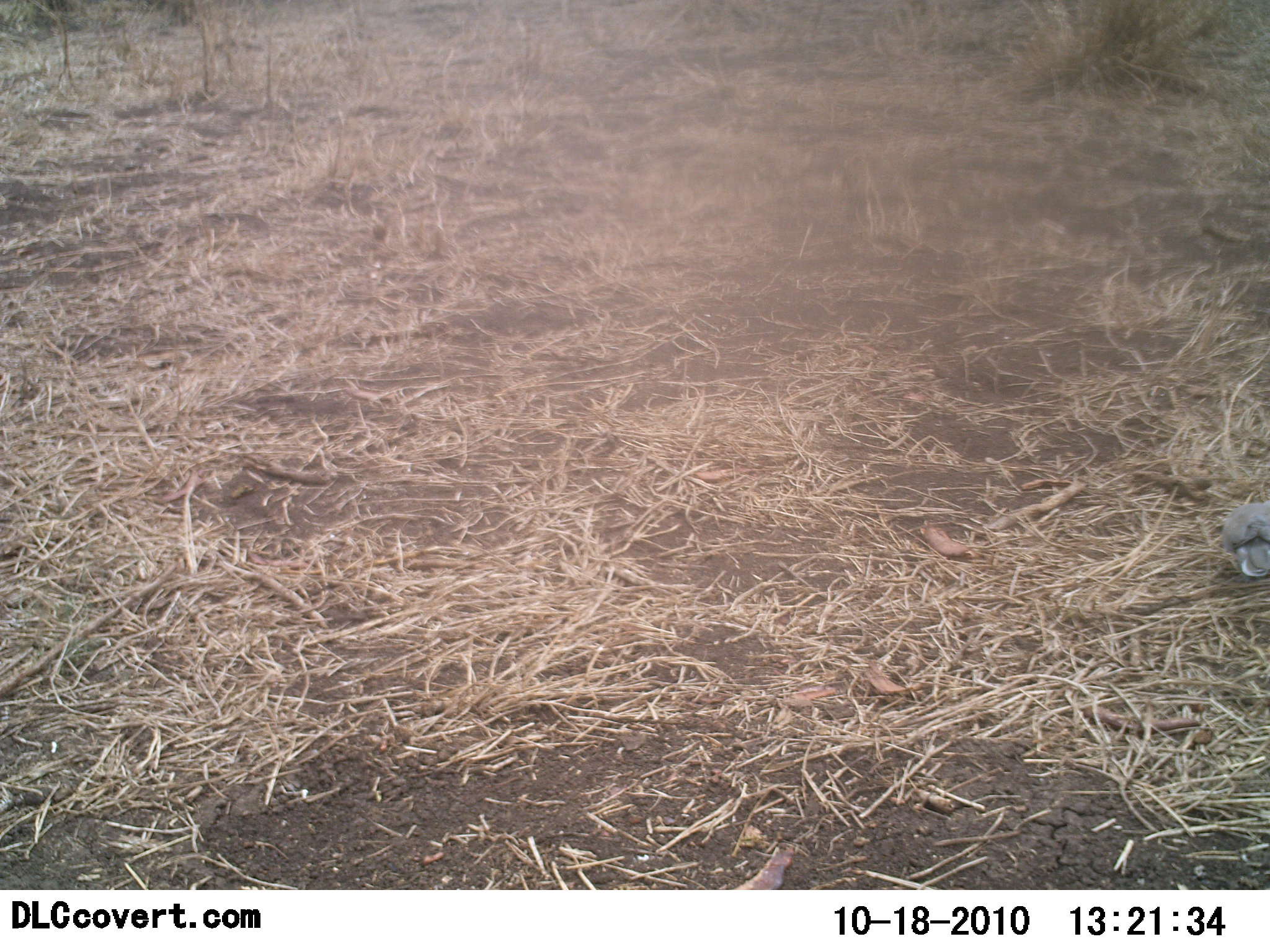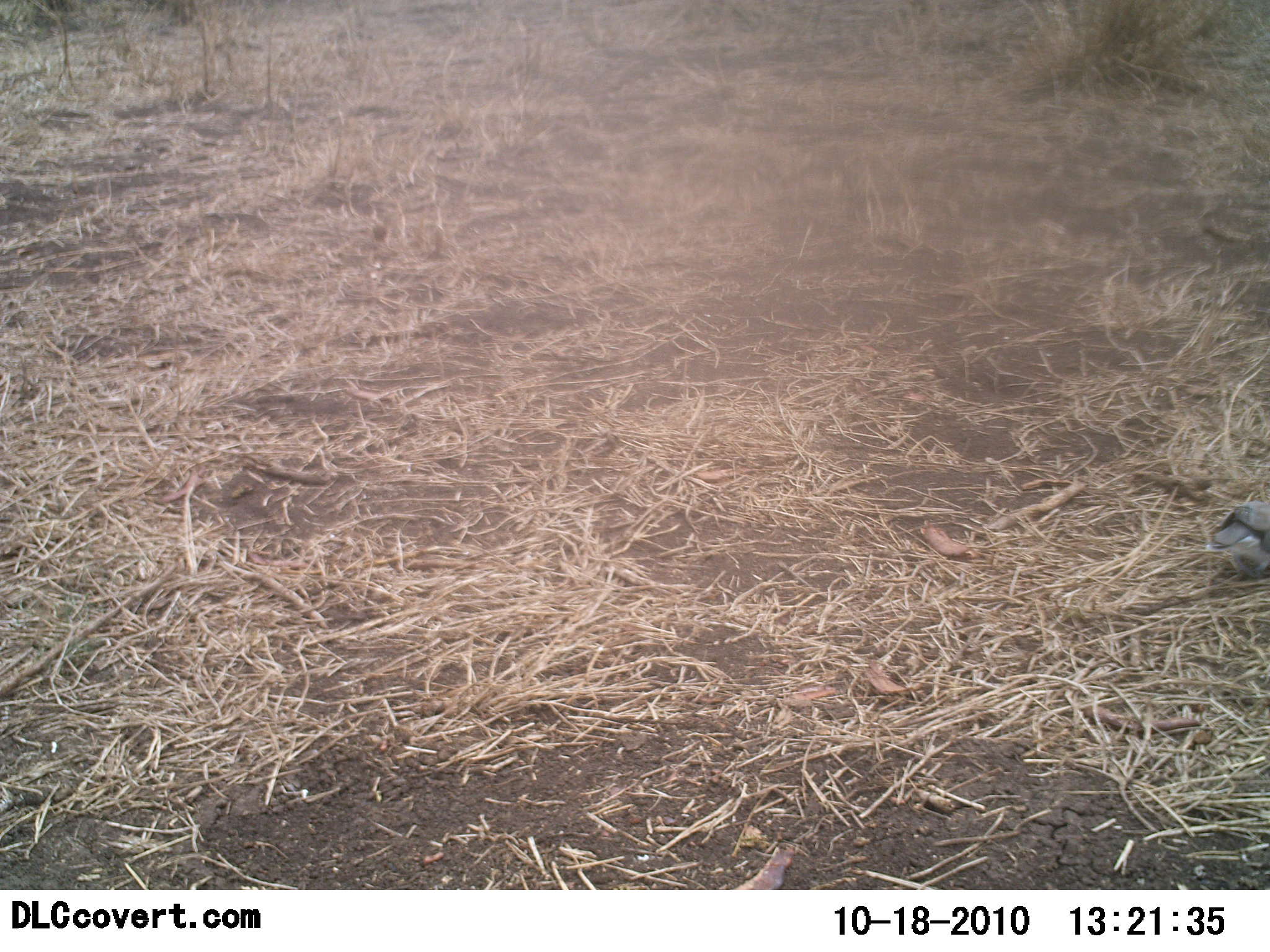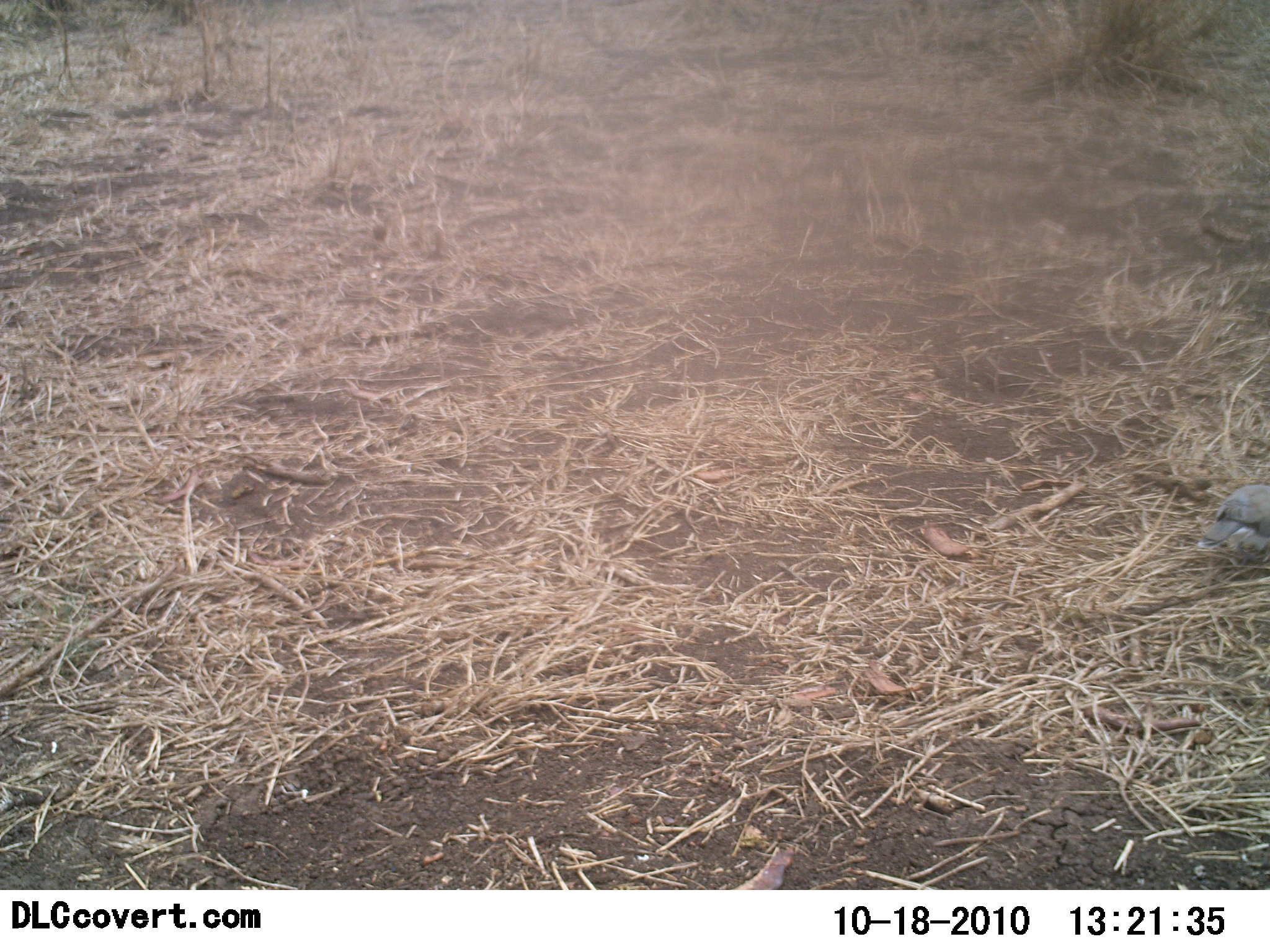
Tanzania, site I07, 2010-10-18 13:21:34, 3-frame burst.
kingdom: Animalia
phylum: Chordata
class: Aves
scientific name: Aves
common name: bird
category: otherbird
Otherbird (bird) (Aves), count 1. Behavior (volunteer vote fractions): standing 33%, resting 0%, moving 42%, interacting 0%. Young present (vote fraction): 0%. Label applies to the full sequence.